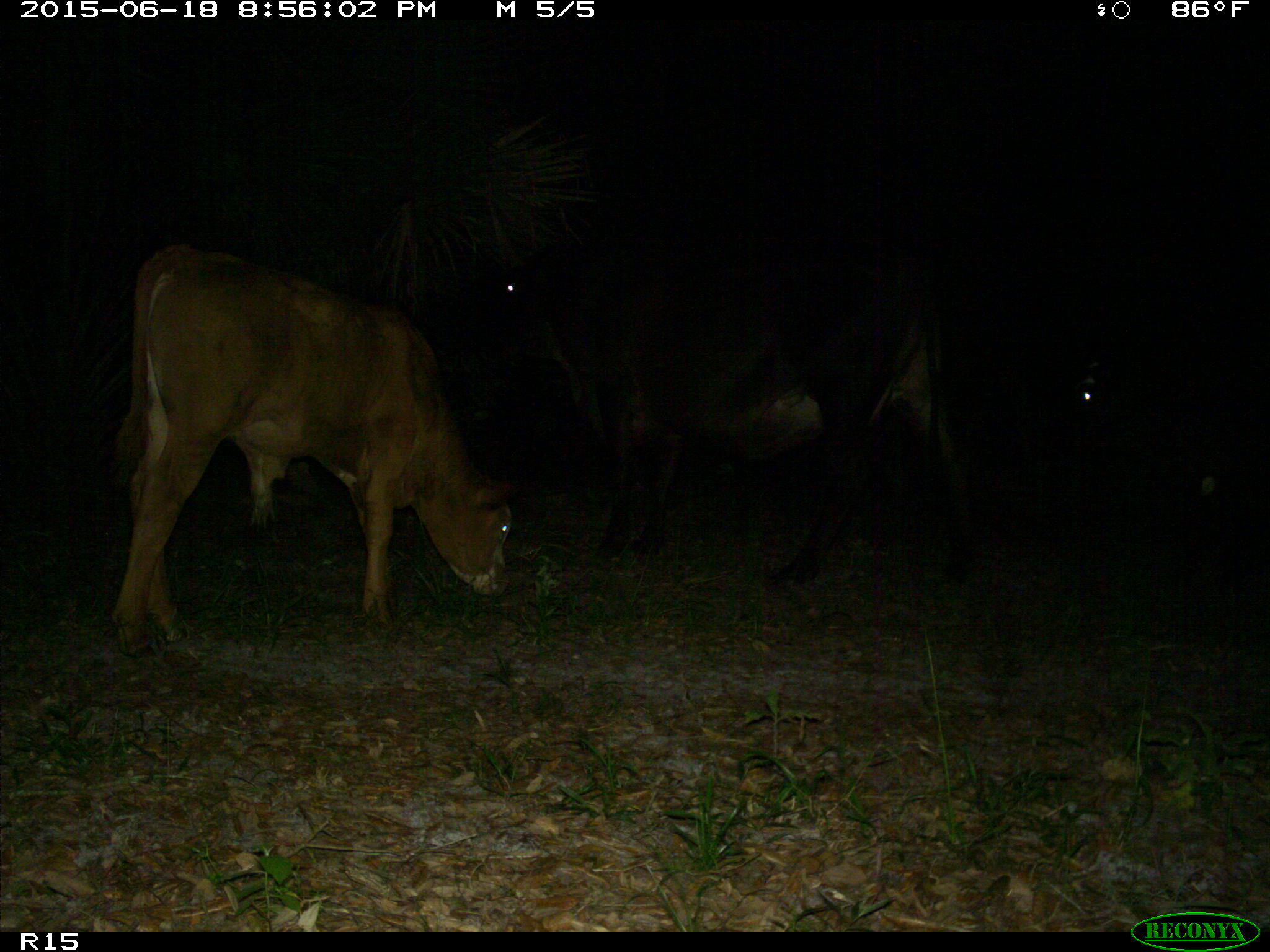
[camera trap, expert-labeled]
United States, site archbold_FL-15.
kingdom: Animalia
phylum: Chordata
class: Mammalia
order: Artiodactyla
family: Bovidae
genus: Bos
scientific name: Bos taurus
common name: domestic cow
Bos taurus (domestic cow).